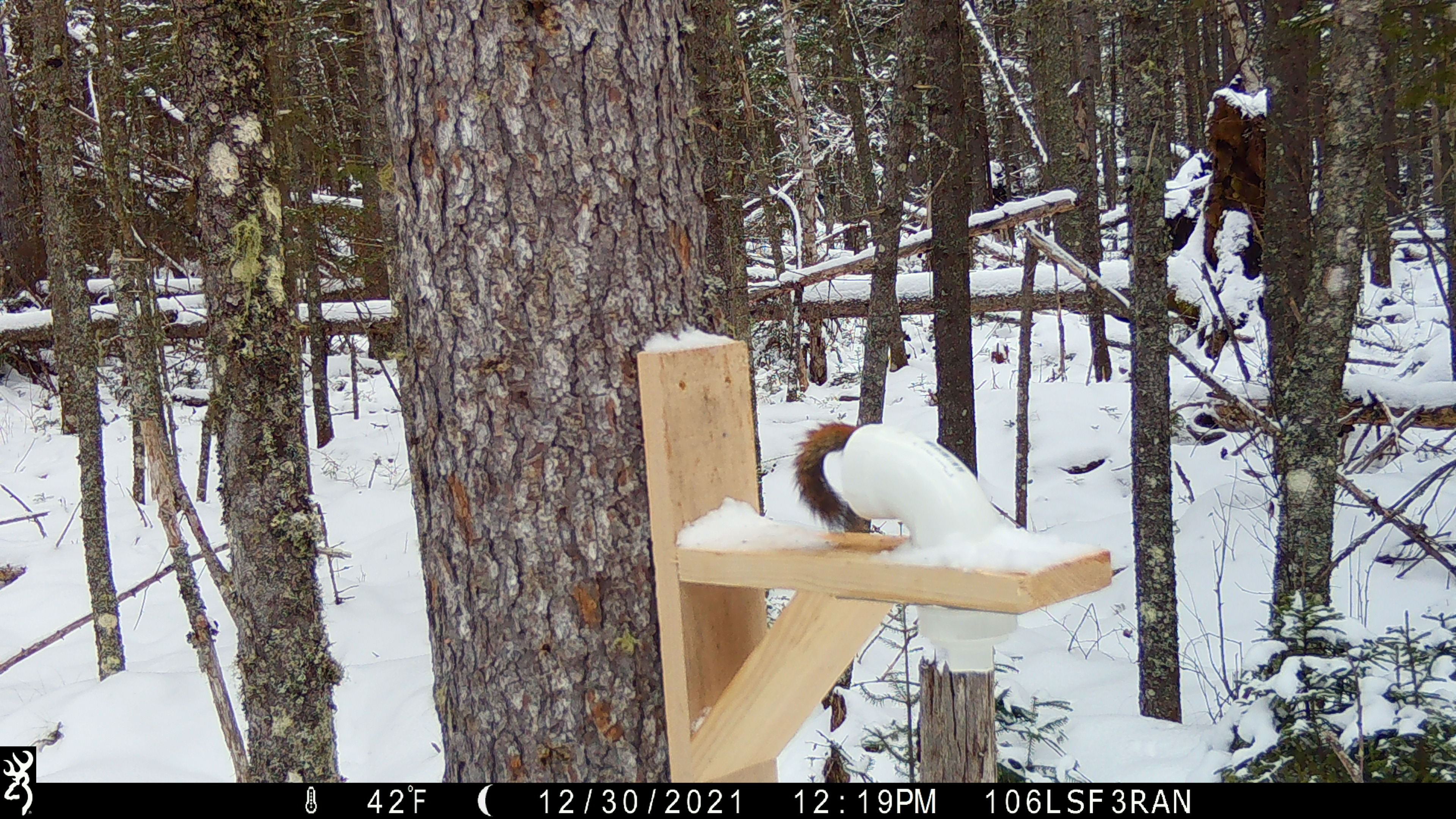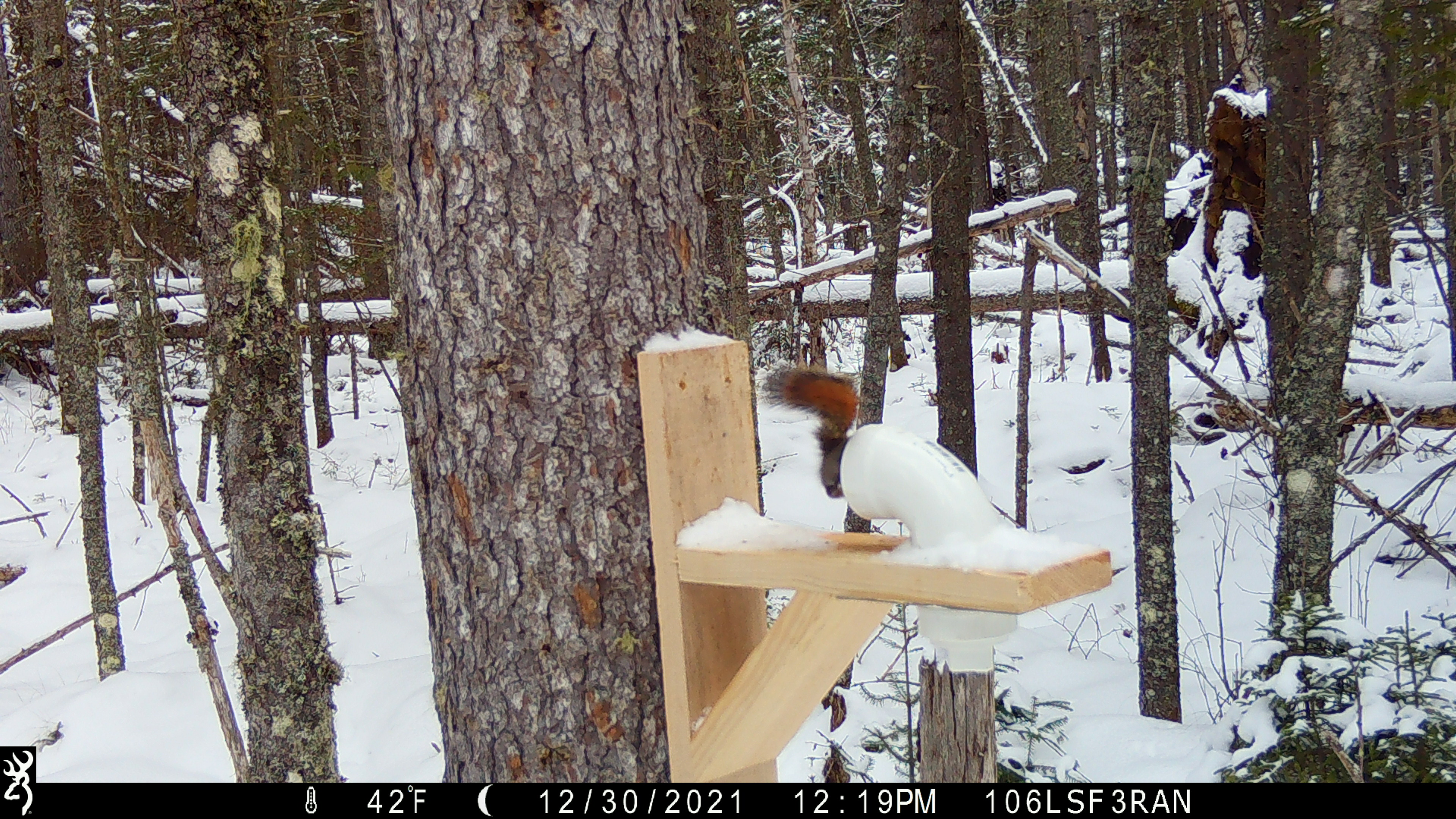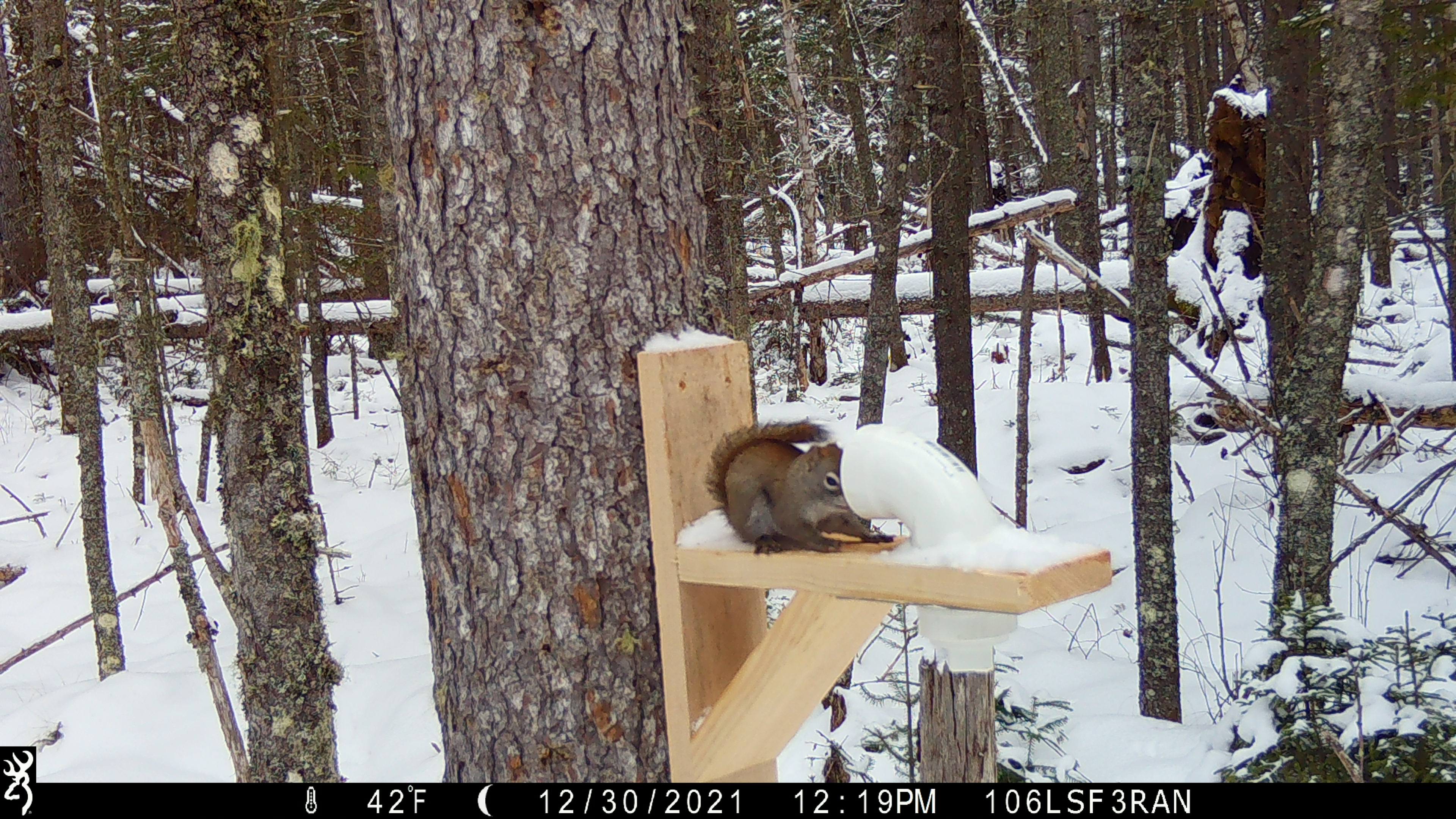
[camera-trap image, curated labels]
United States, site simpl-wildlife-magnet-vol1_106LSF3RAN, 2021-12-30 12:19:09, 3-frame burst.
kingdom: Animalia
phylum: Chordata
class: Mammalia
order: Rodentia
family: Sciuridae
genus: Tamiasciurus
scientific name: Tamiasciurus hudsonicus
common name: red squirrel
Red squirrel (Tamiasciurus hudsonicus).